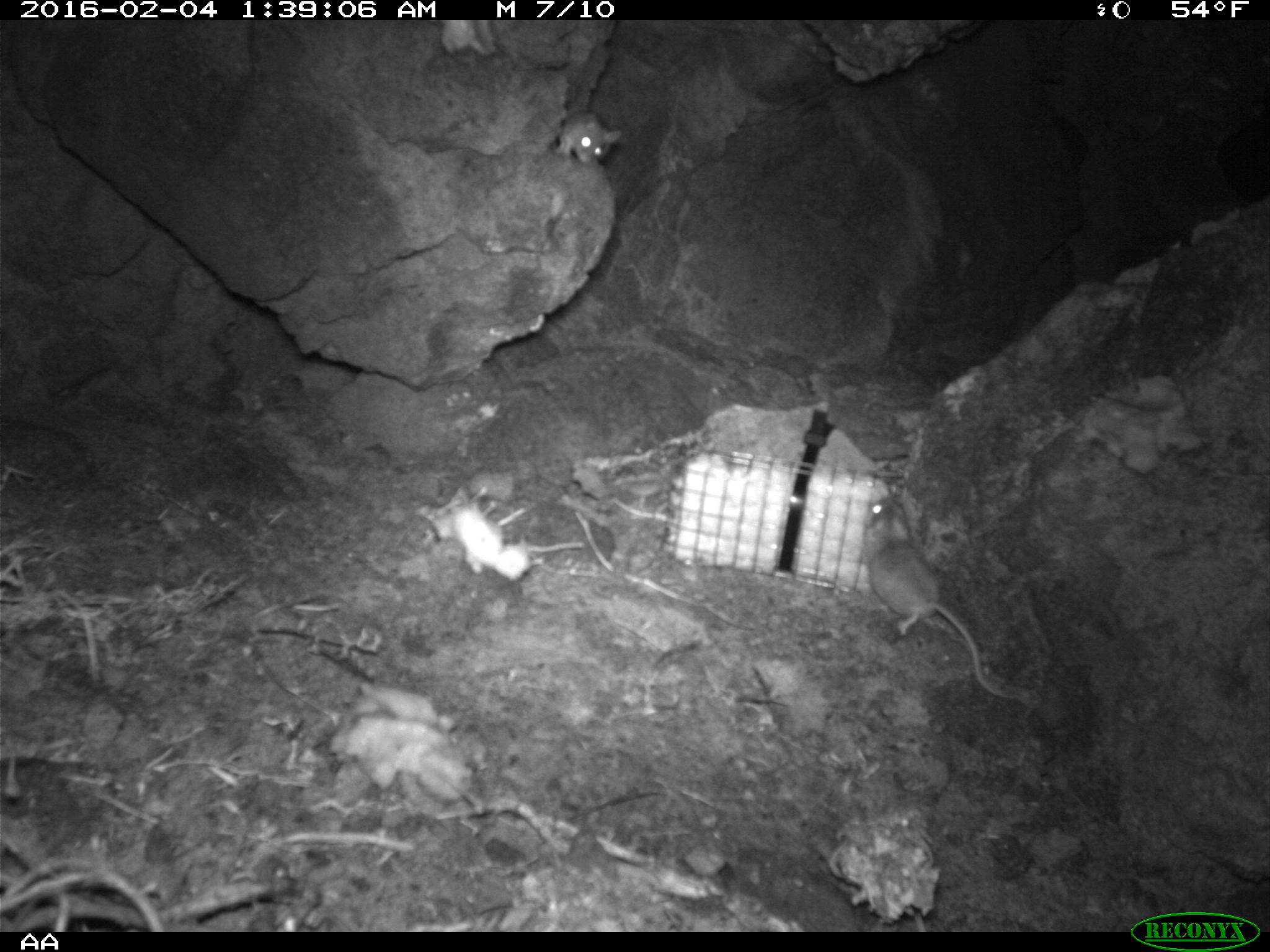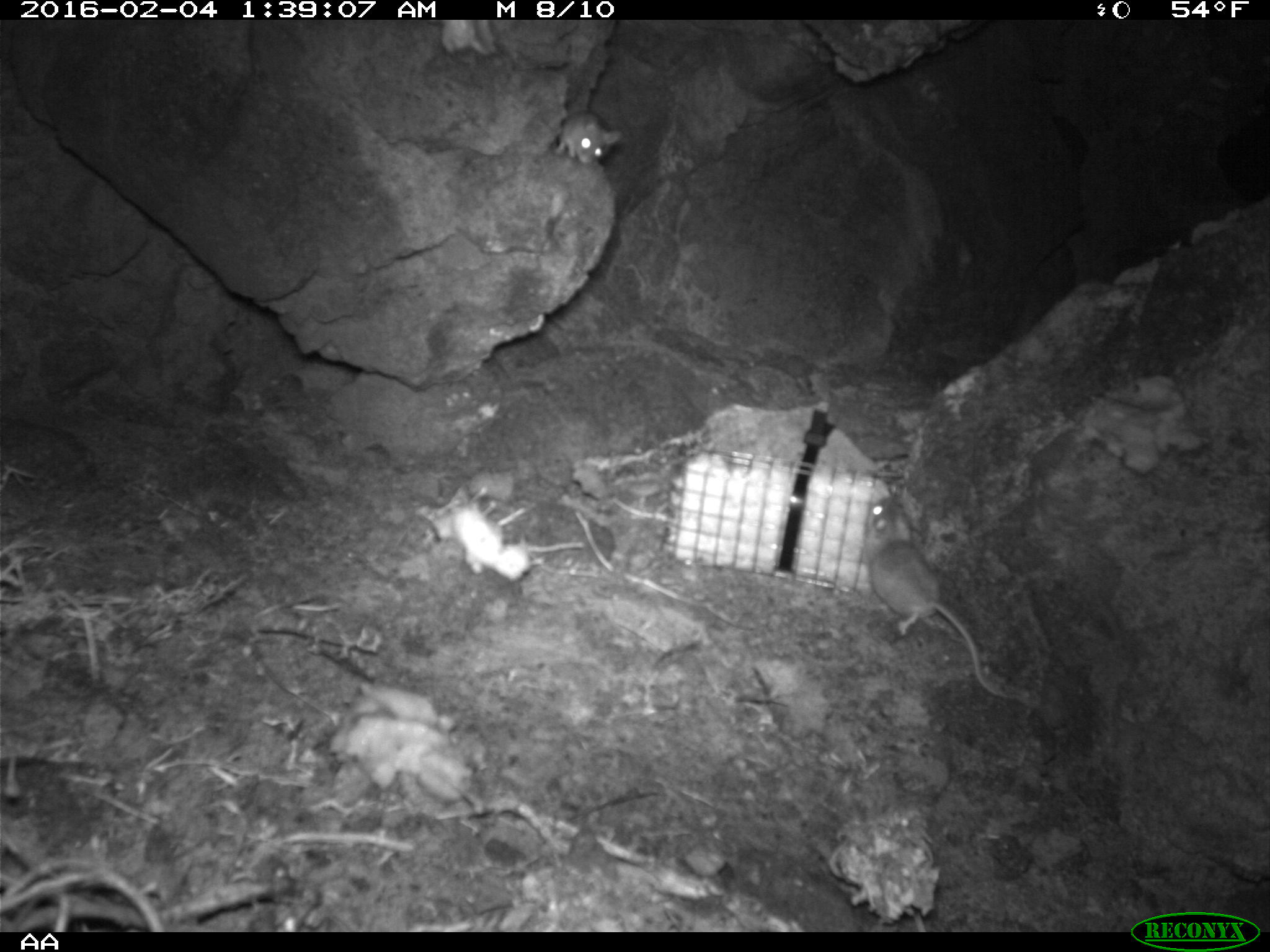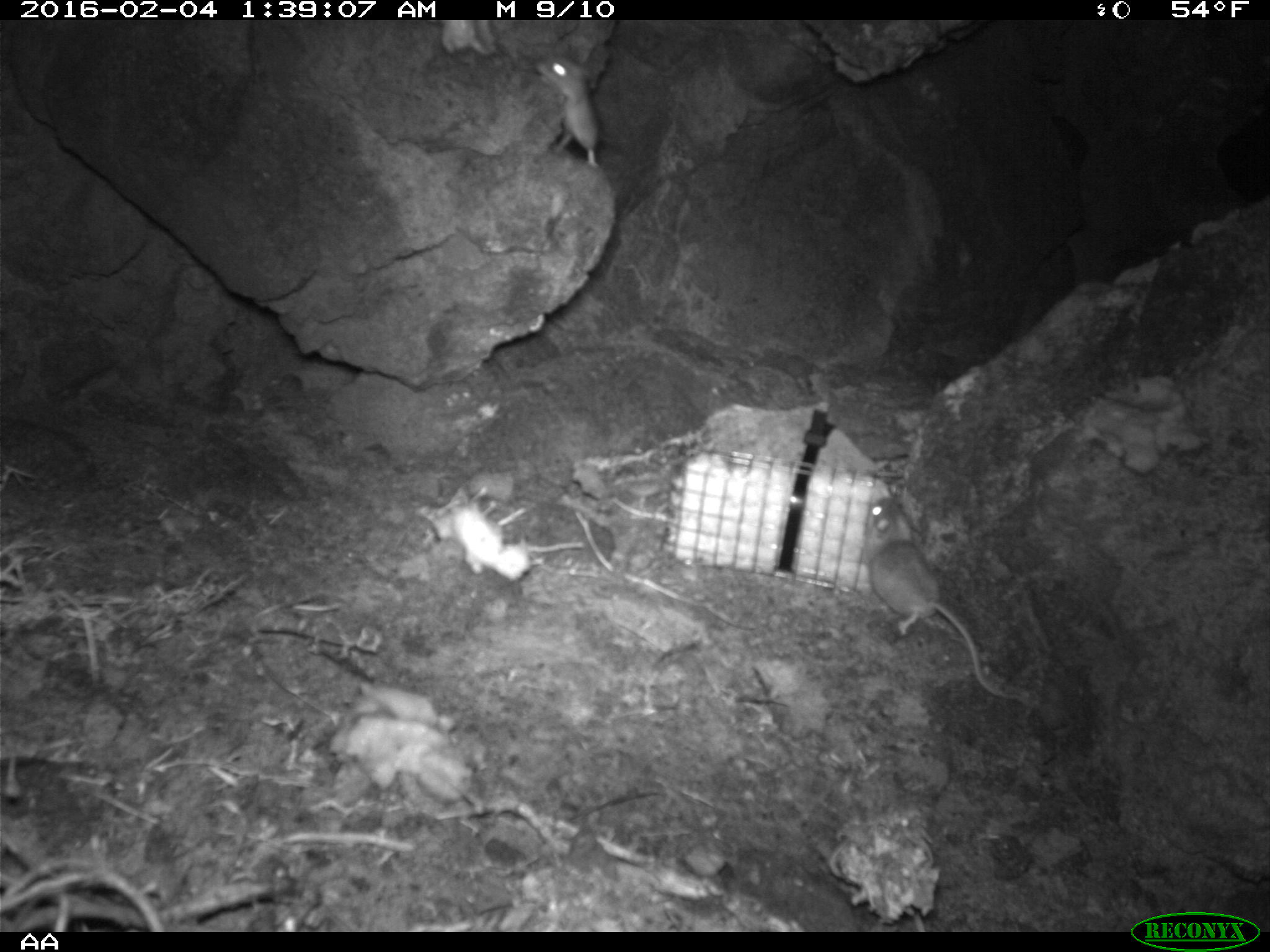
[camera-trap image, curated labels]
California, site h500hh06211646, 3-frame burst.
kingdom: Animalia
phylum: Chordata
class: Mammalia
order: Rodentia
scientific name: Rodentia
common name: rodent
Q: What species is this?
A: Rodent (Rodentia).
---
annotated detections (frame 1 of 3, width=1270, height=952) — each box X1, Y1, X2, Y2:
rodent: 861, 495, 1033, 704; 560, 109, 619, 163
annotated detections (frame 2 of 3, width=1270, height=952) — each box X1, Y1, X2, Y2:
rodent: 865, 495, 1033, 702; 545, 110, 624, 163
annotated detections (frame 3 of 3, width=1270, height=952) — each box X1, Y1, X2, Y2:
rodent: 863, 496, 1028, 703; 531, 50, 602, 169